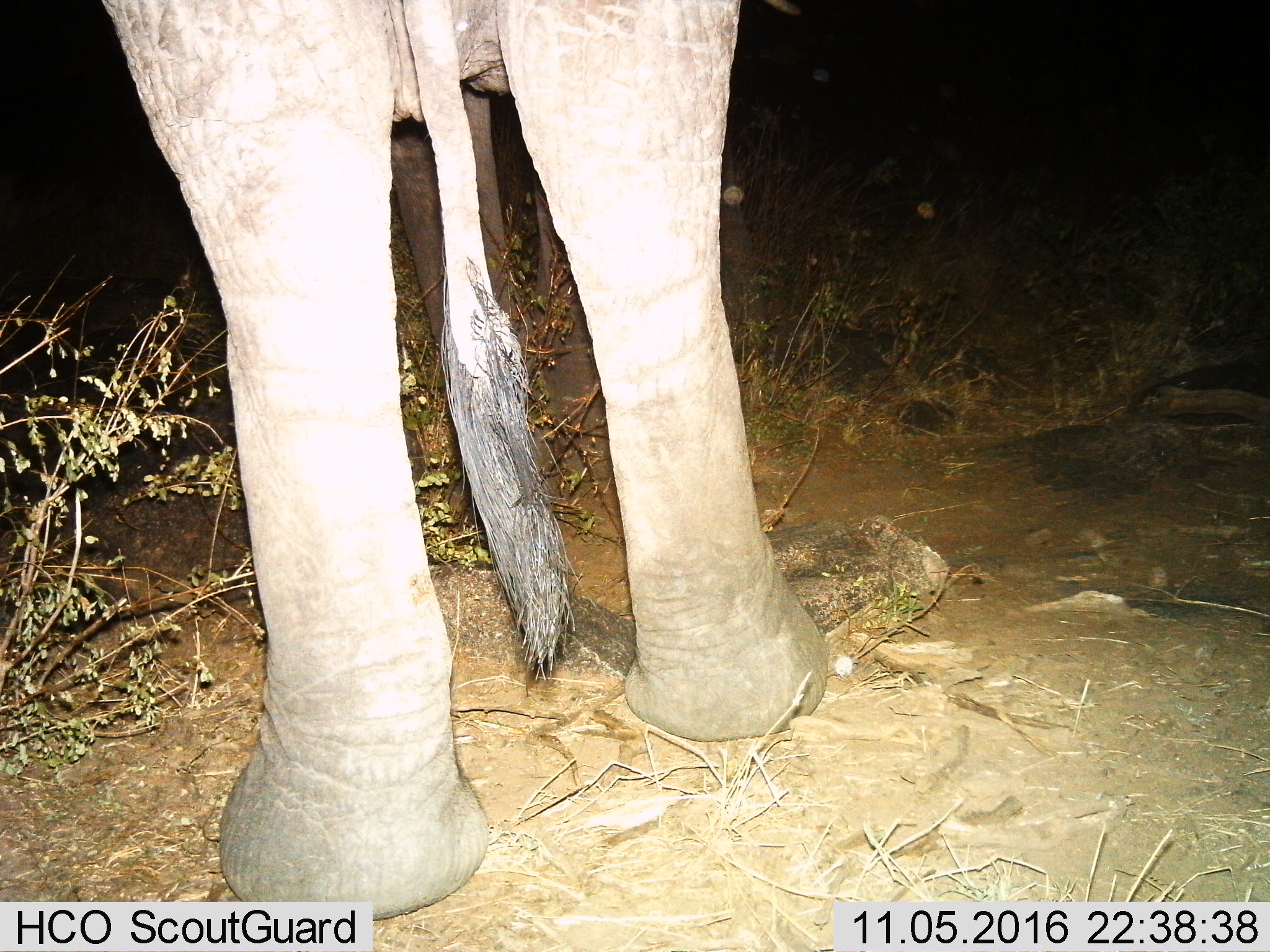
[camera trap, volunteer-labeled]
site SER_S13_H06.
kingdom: Animalia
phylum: Chordata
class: Mammalia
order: Proboscidea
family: Elephantidae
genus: Loxodonta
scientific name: Loxodonta africana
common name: african bush elephant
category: elephant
Elephant (african bush elephant) (Loxodonta africana), count 1. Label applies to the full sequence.